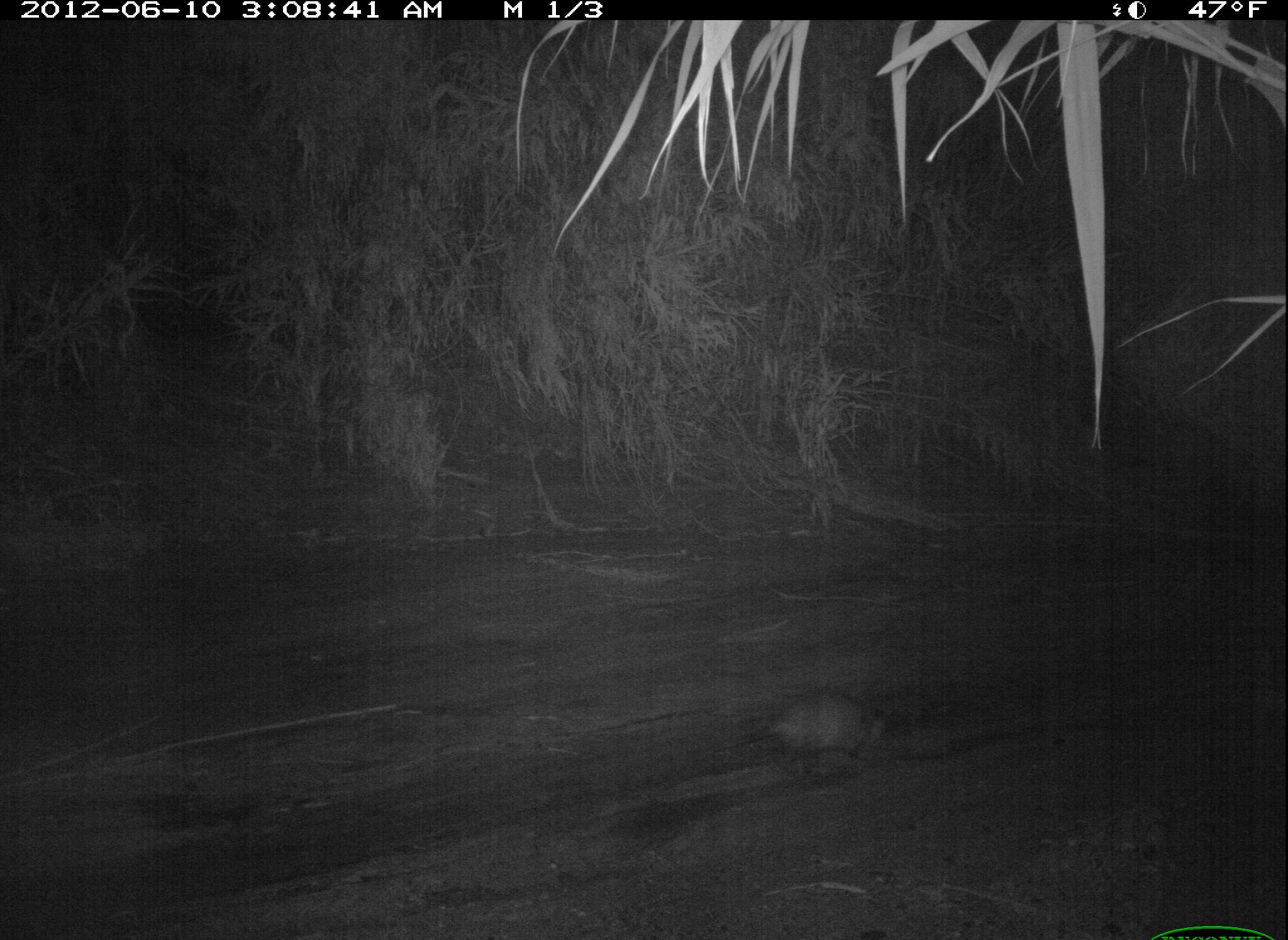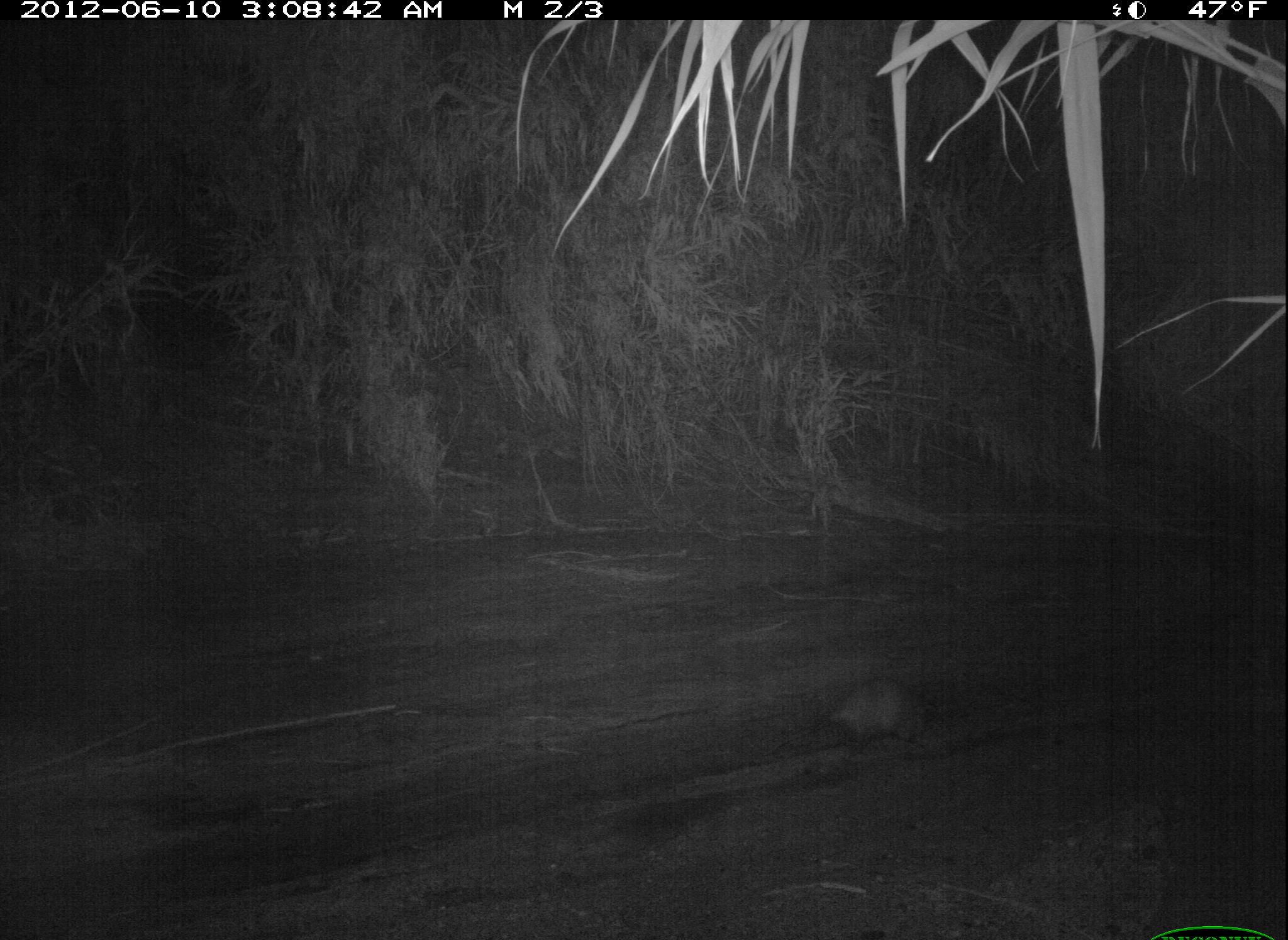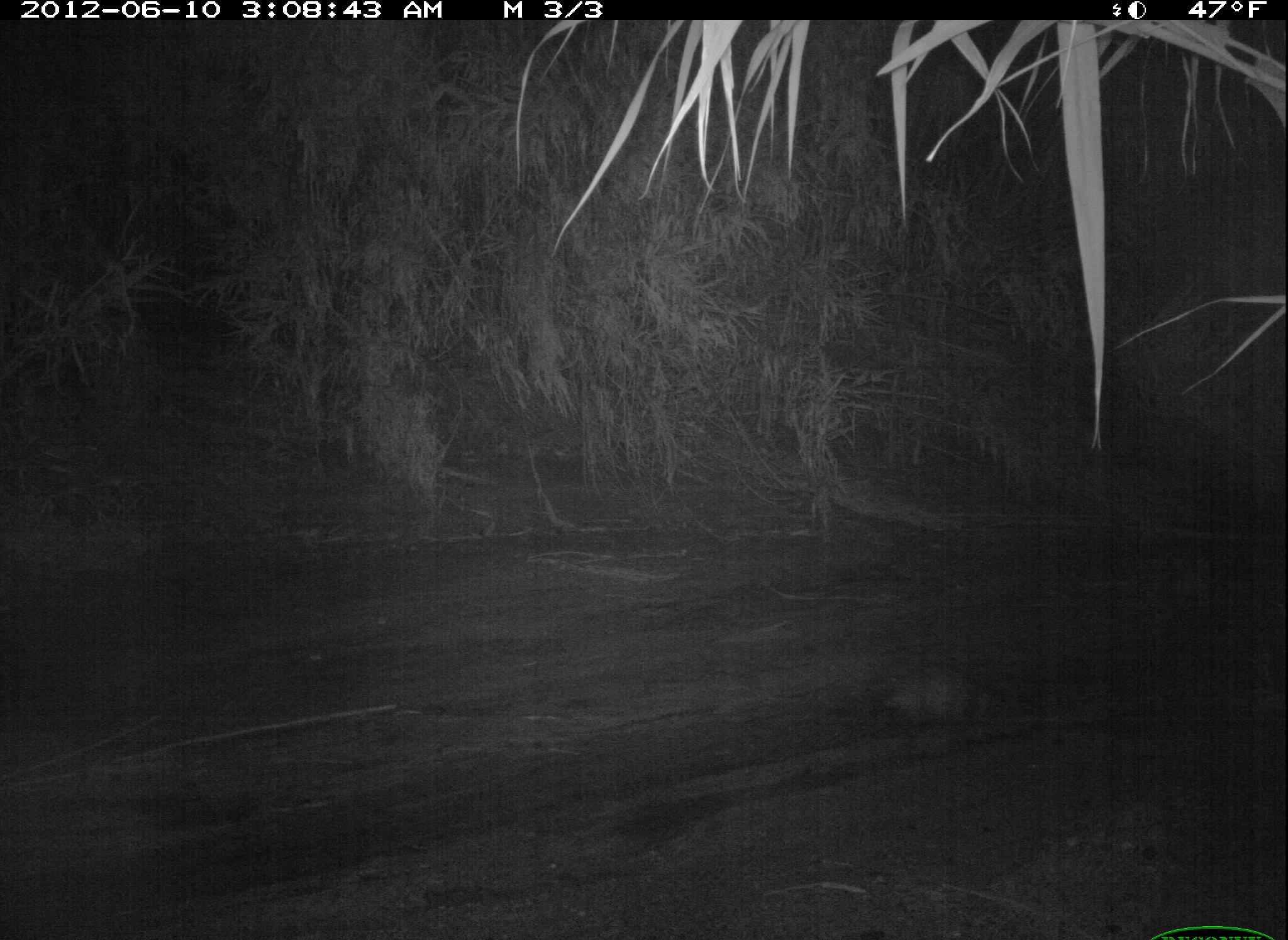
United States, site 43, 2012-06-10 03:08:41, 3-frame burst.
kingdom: Animalia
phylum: Chordata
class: Mammalia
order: Didelphimorphia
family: Didelphidae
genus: Didelphis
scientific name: Didelphis virginiana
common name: virginia opossum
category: opossum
Opossum (virginia opossum) (Didelphis virginiana).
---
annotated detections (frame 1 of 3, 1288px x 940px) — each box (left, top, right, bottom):
opossum: (734, 665, 932, 797)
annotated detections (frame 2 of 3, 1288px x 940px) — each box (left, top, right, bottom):
opossum: (770, 657, 974, 775)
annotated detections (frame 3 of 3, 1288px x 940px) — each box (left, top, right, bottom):
opossum: (818, 646, 1050, 749)